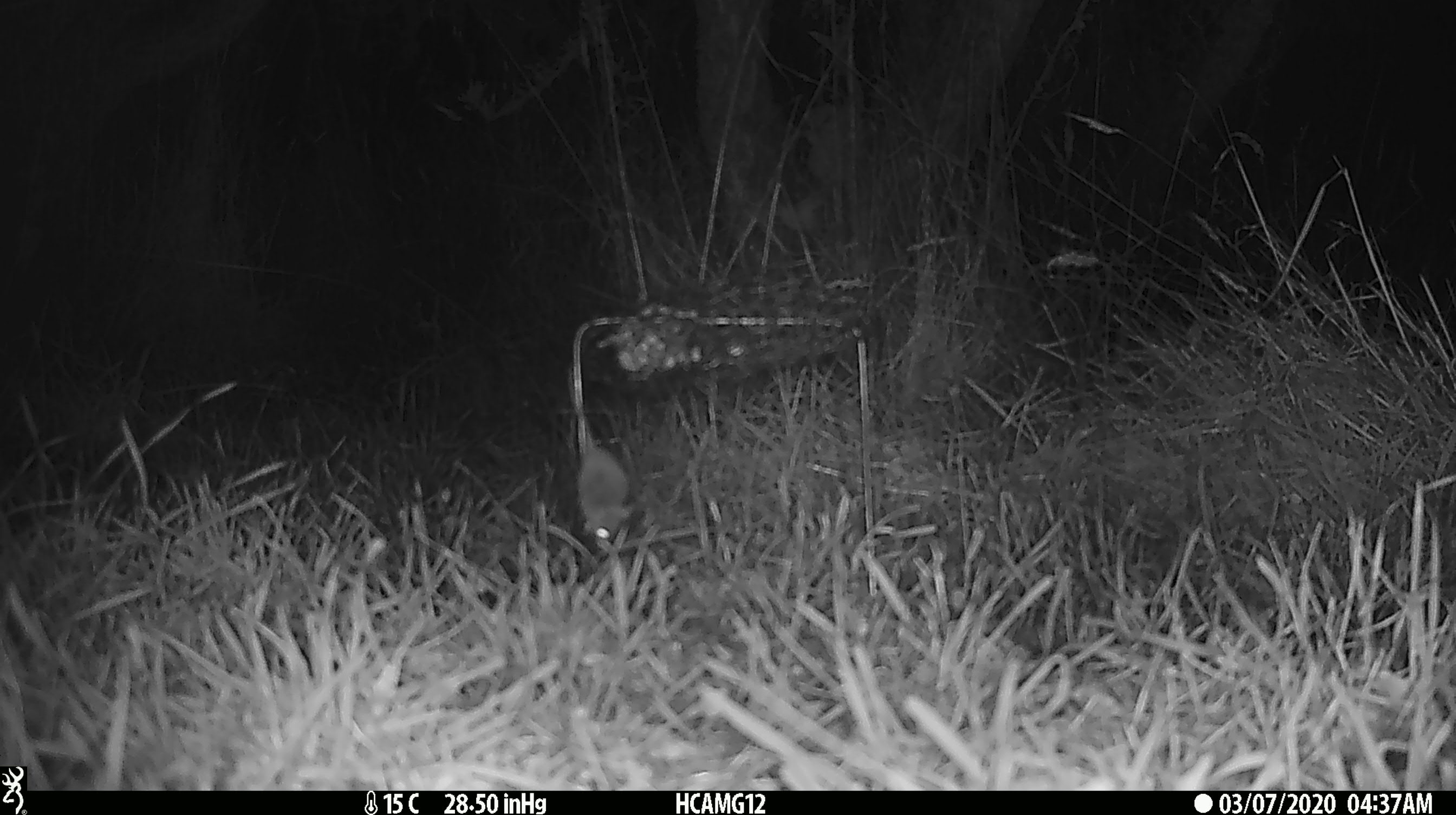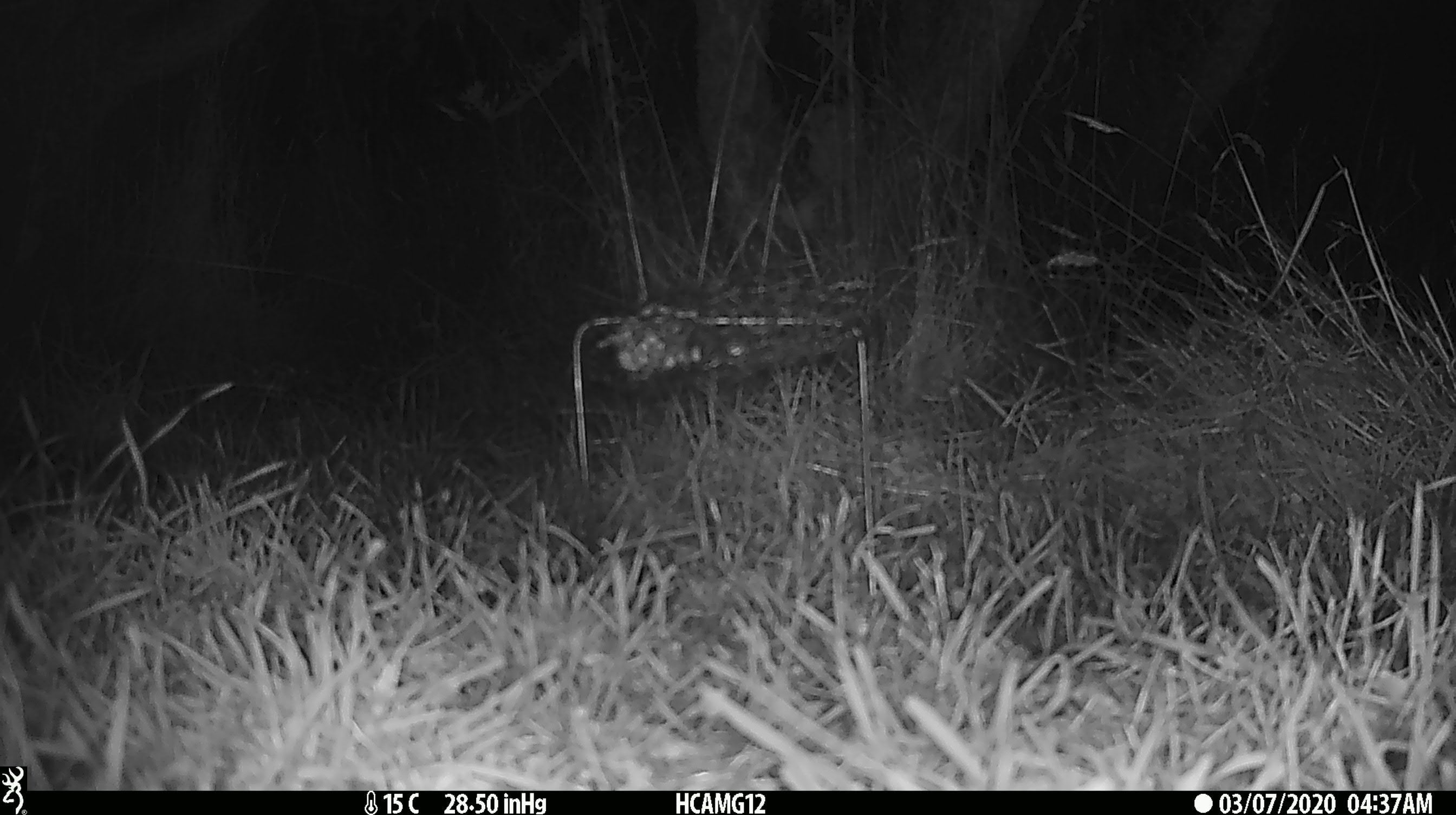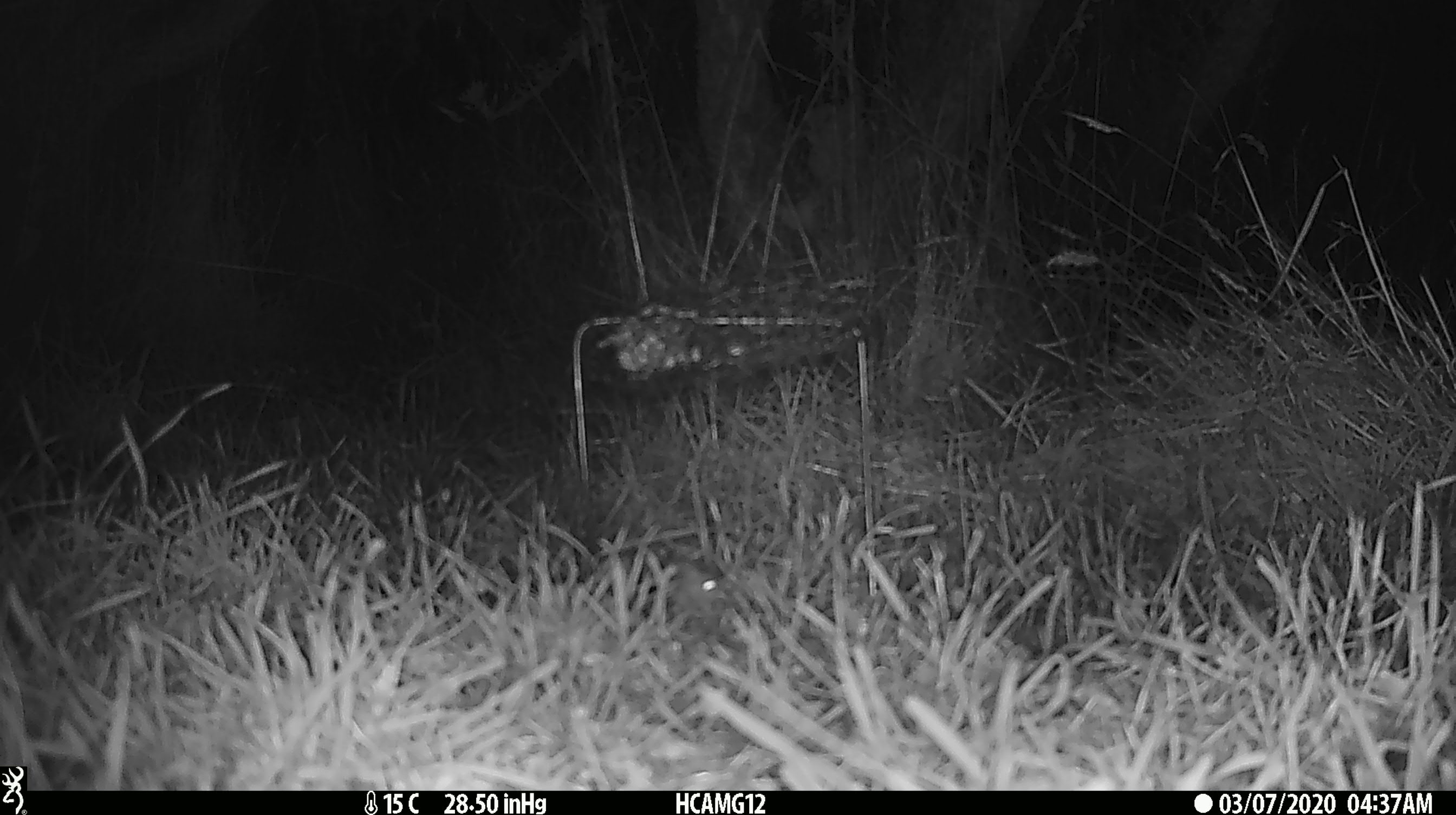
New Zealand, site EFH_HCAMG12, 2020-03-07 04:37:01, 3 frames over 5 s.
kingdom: Animalia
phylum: Chordata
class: Mammalia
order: Rodentia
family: Muridae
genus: Mus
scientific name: Mus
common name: mouse